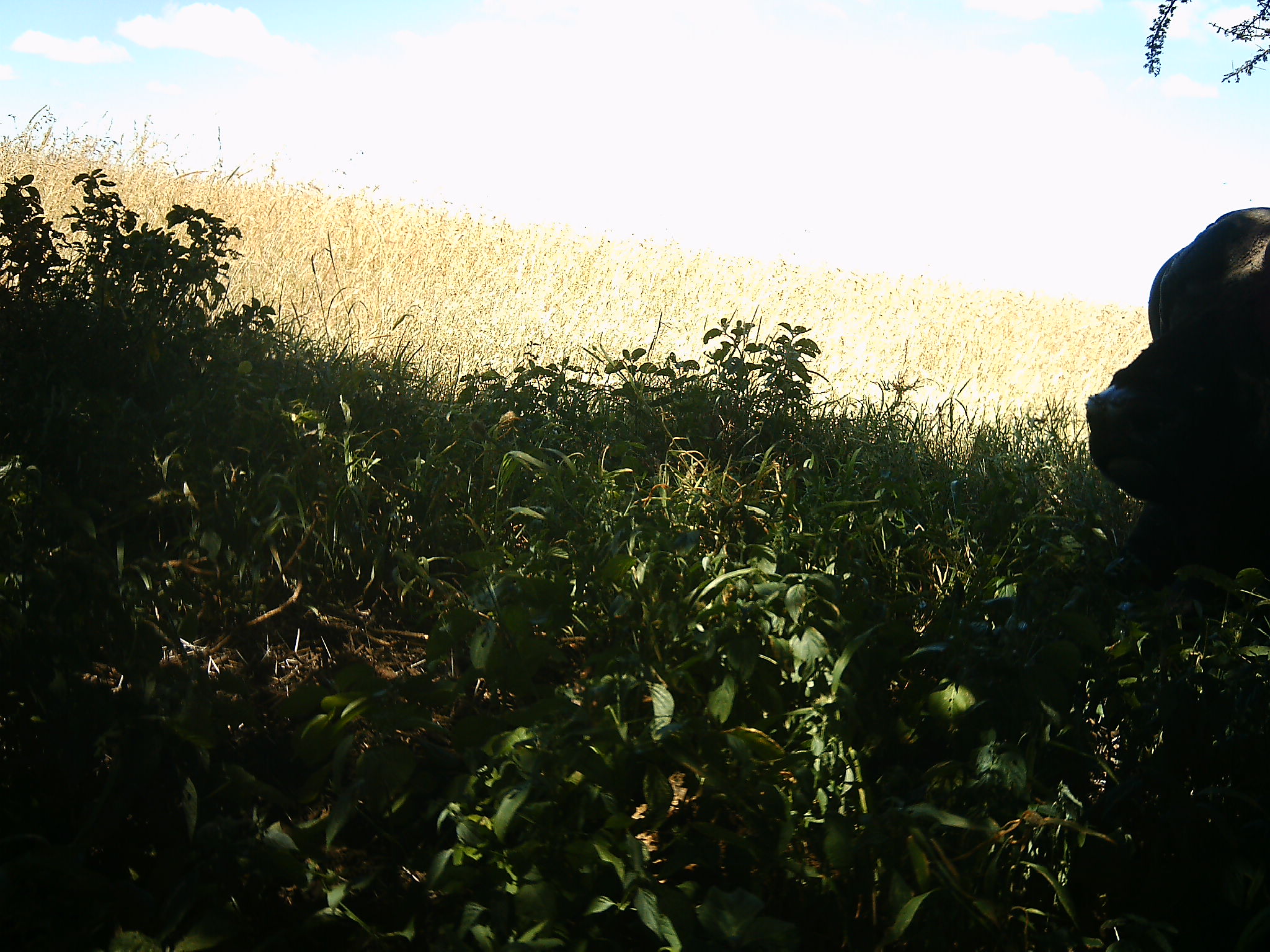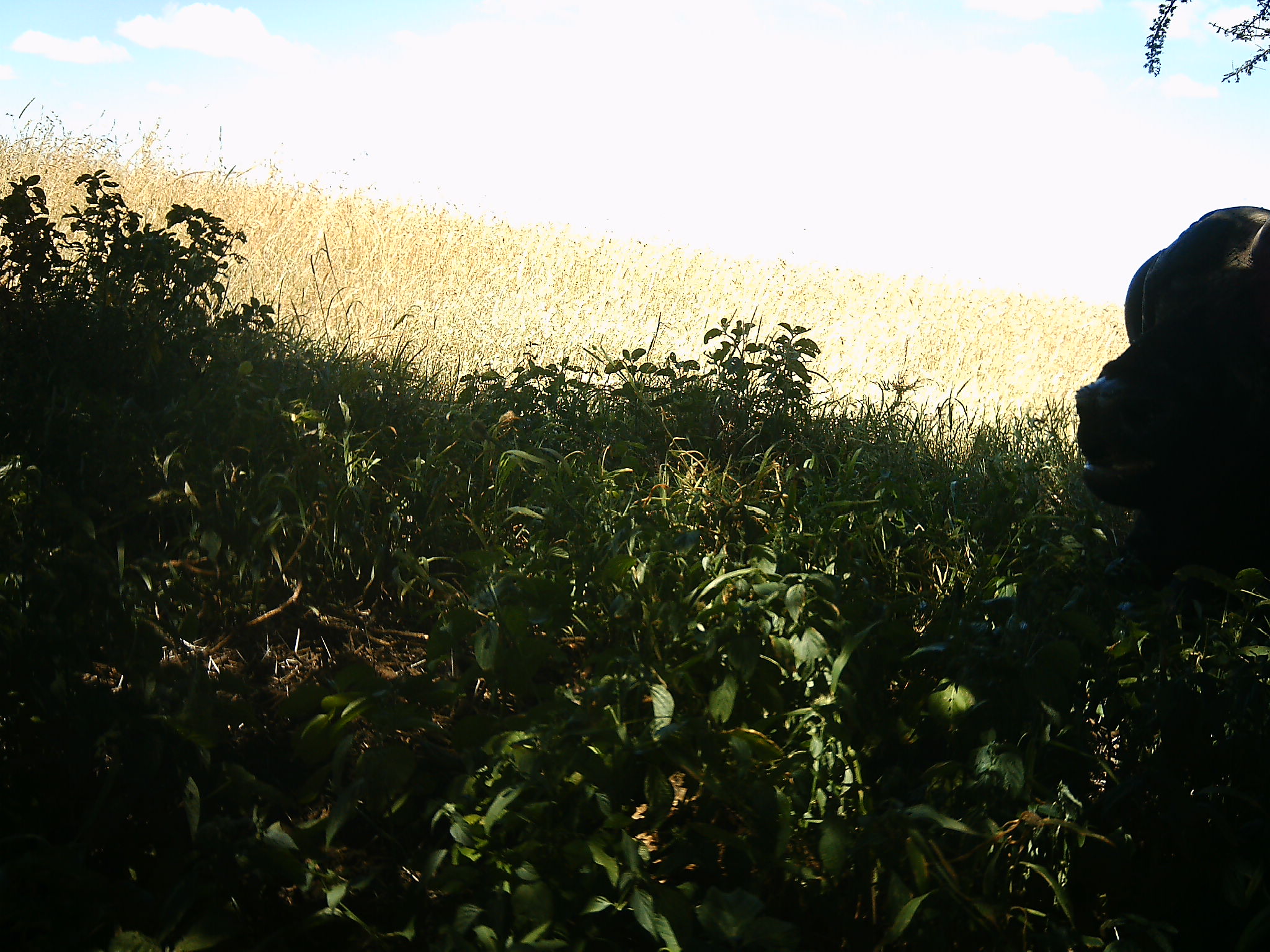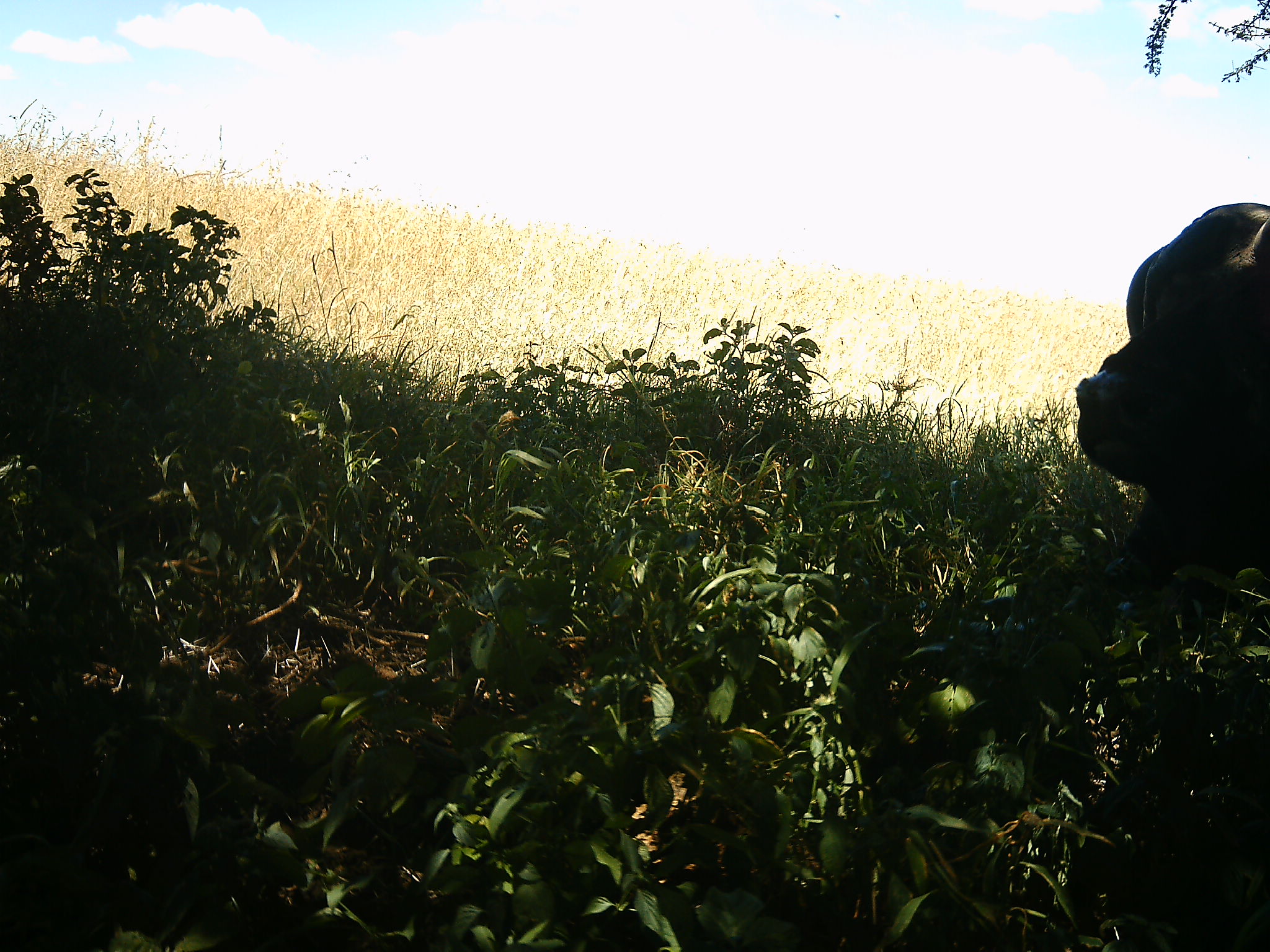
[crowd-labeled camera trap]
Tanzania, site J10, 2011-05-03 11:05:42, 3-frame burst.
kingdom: Animalia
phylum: Chordata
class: Mammalia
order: Artiodactyla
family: Bovidae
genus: Syncerus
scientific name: Syncerus caffer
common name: cape buffalo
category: buffalo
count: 1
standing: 8%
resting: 77%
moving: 0%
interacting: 0%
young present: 8%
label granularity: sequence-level